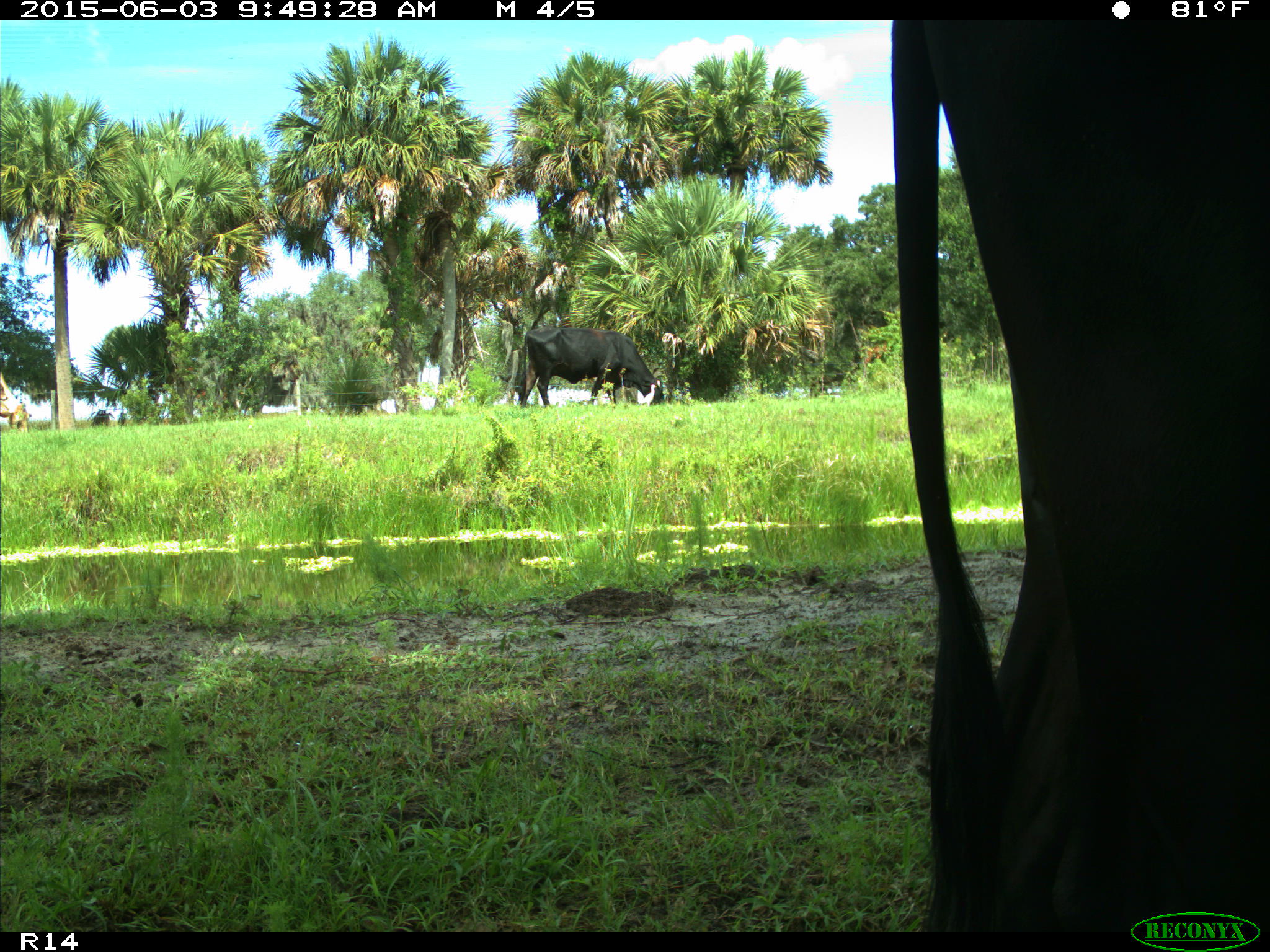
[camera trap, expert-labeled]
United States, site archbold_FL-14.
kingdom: Animalia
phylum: Chordata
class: Mammalia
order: Artiodactyla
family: Bovidae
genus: Bos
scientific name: Bos taurus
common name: domestic cow